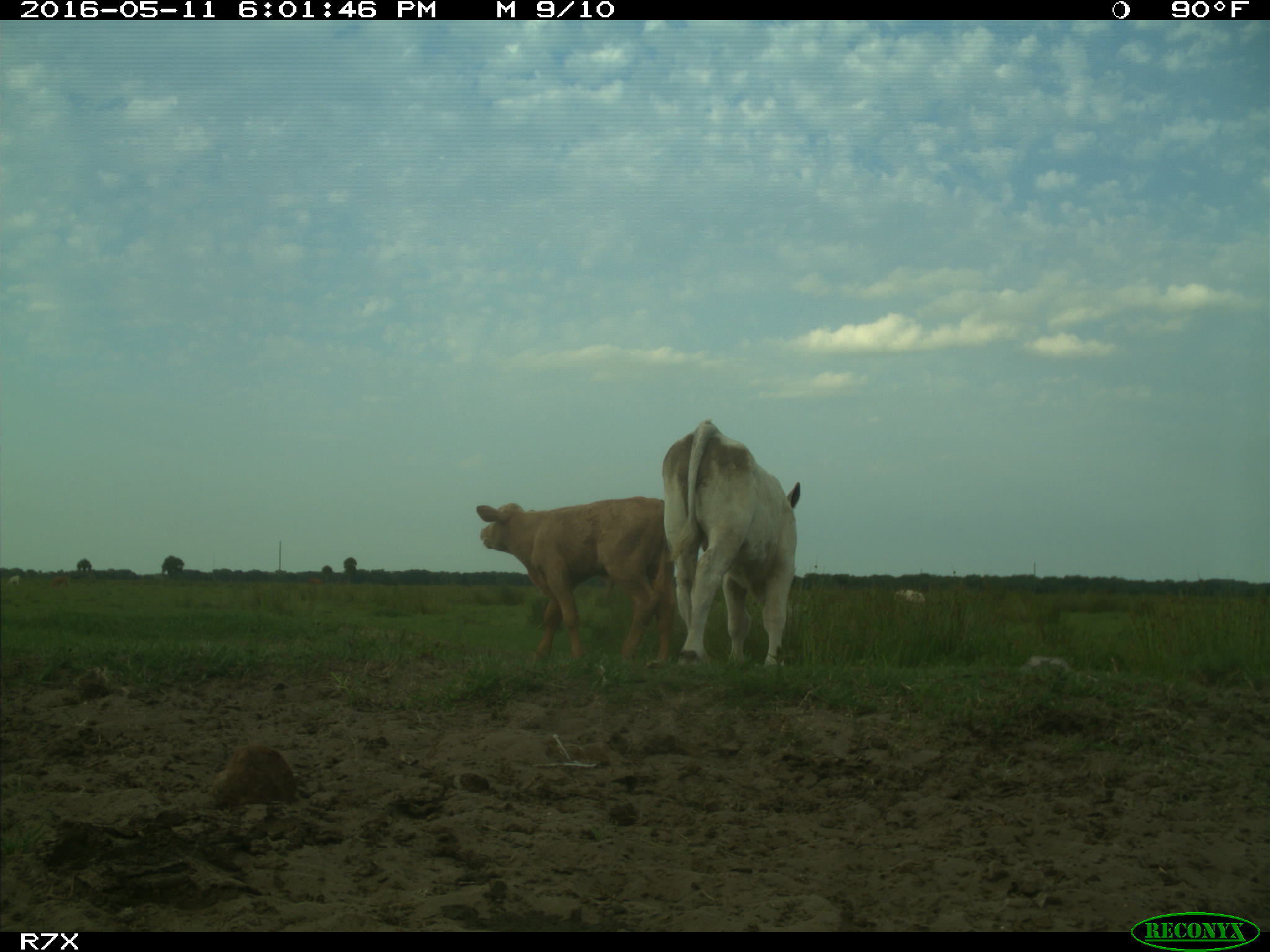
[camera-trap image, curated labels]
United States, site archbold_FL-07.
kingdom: Animalia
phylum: Chordata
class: Mammalia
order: Artiodactyla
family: Bovidae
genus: Bos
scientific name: Bos taurus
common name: domestic cow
Bos taurus (domestic cow).